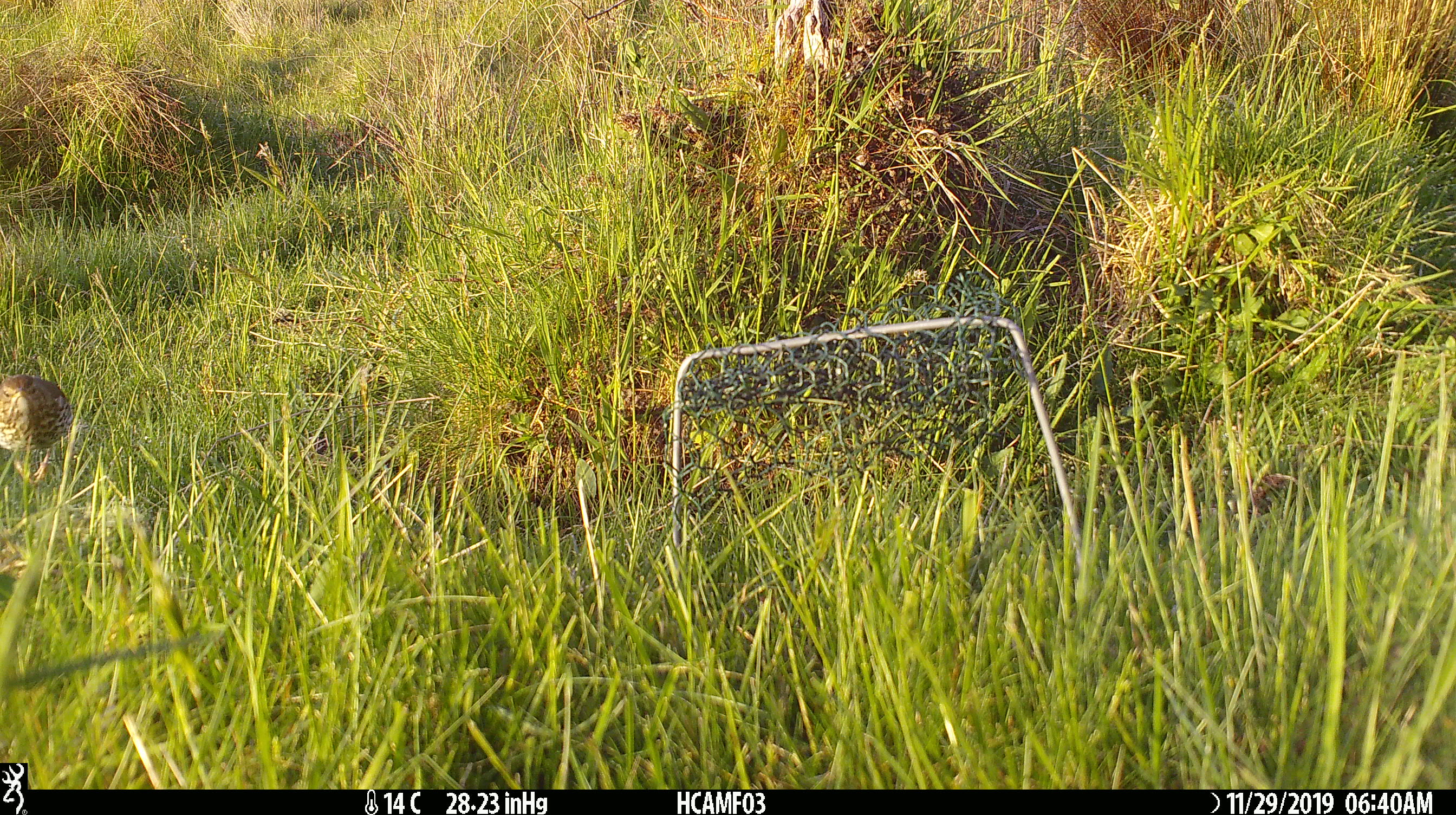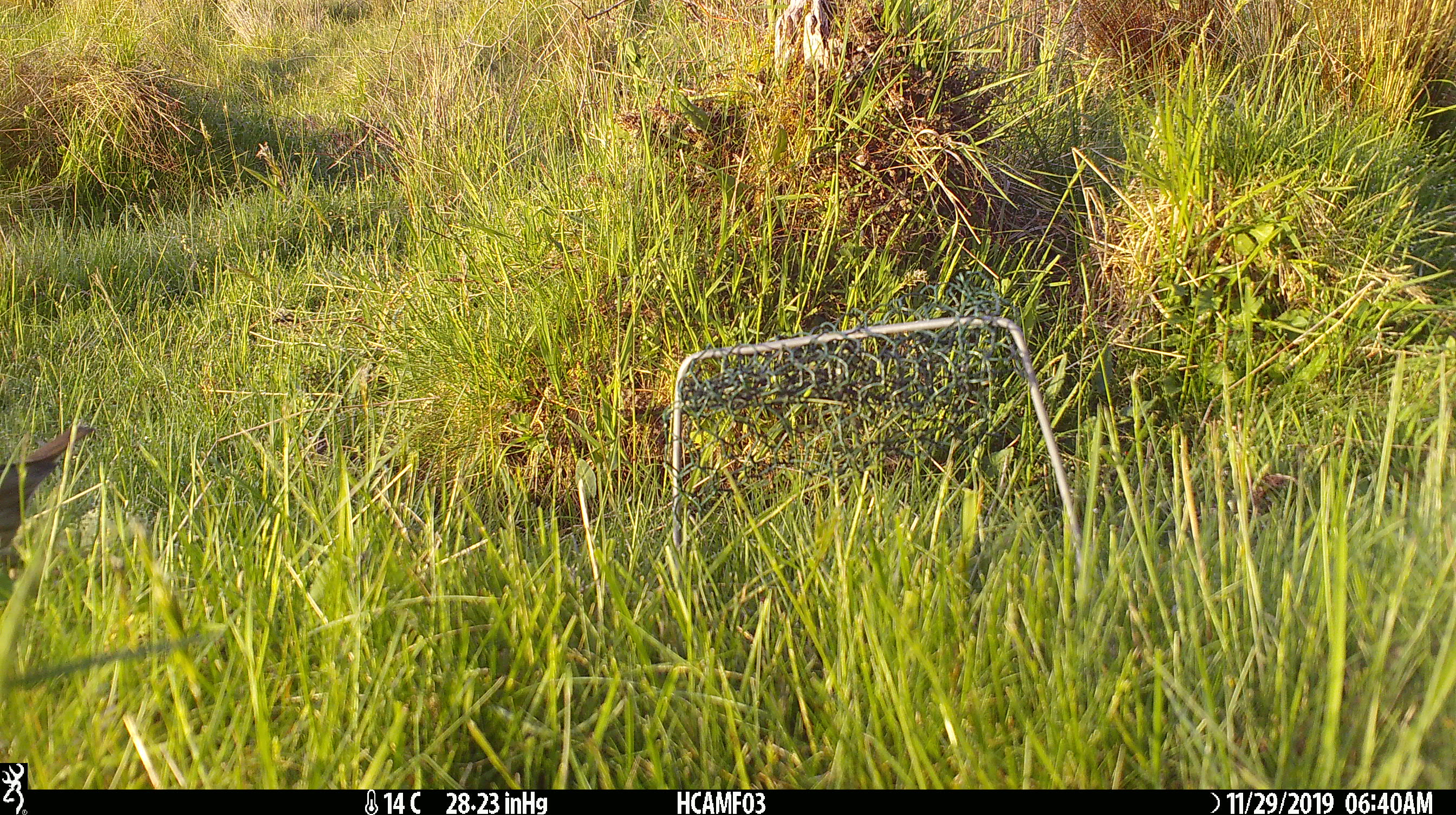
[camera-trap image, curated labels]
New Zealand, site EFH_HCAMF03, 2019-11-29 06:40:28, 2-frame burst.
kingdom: Animalia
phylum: Chordata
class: Aves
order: Passeriformes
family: Turdidae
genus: Turdus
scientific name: Turdus philomelos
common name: song thrush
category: thrush